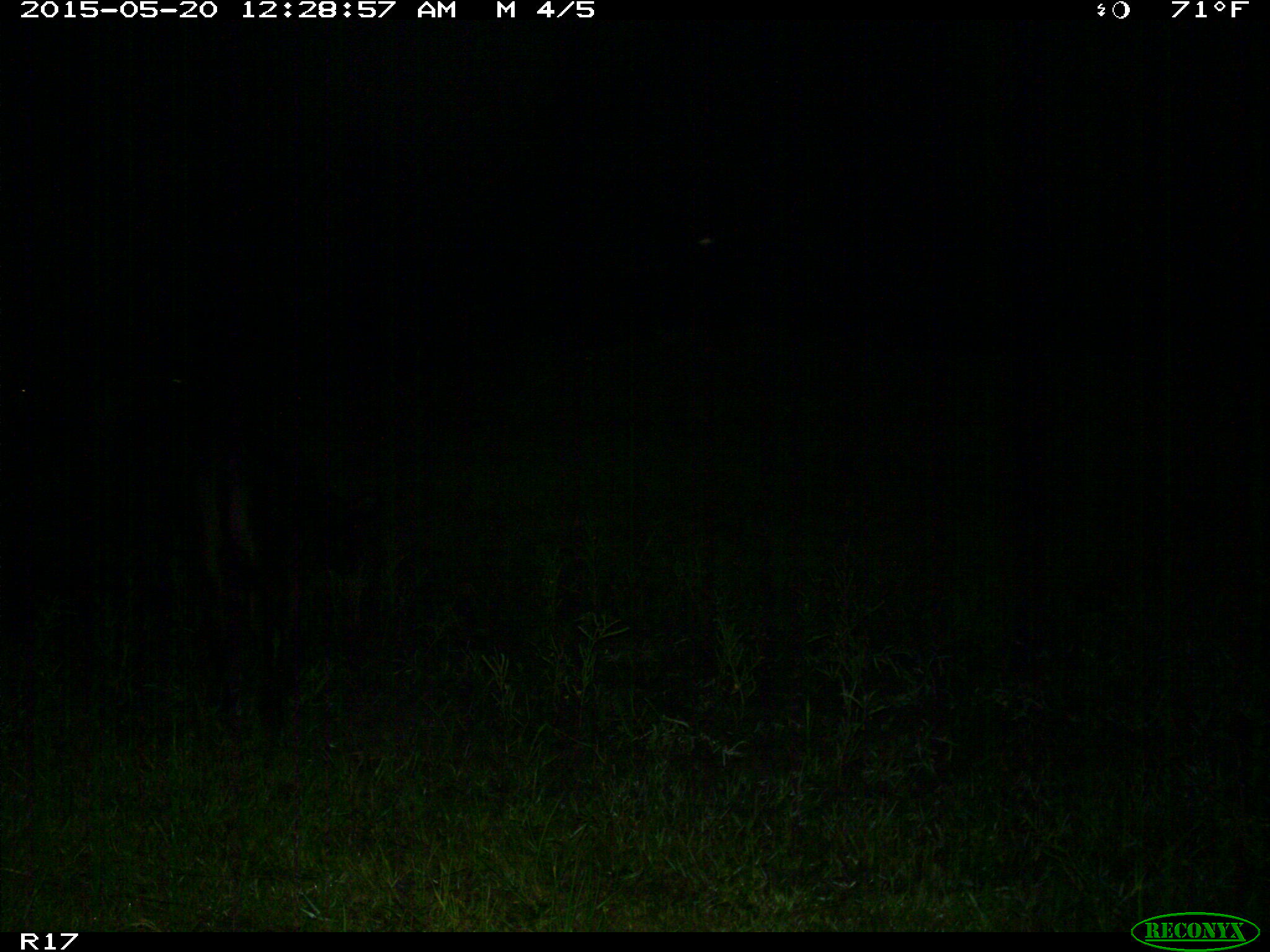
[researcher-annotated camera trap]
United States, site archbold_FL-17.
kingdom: Animalia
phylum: Chordata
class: Mammalia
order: Artiodactyla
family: Bovidae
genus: Bos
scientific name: Bos taurus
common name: domestic cow